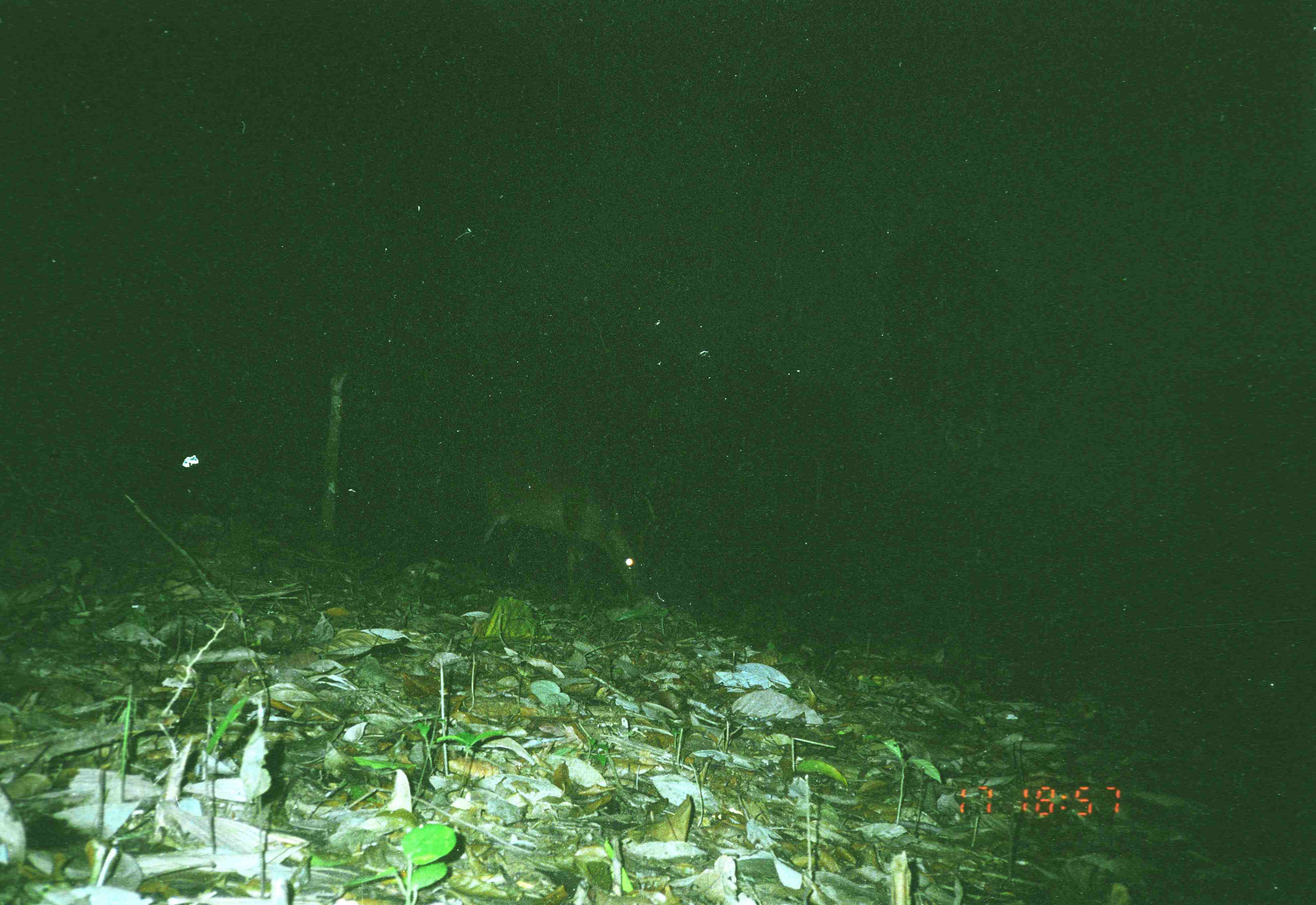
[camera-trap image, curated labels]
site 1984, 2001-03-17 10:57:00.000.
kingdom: Animalia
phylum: Chordata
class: Mammalia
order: Artiodactyla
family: Cervidae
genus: Muntiacus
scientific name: Muntiacus muntjak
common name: southern red muntjac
Muntiacus muntjak (southern red muntjac), count 1.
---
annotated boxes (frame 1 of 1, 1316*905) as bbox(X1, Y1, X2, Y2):
muntiacus muntjak: bbox(466, 463, 646, 587)